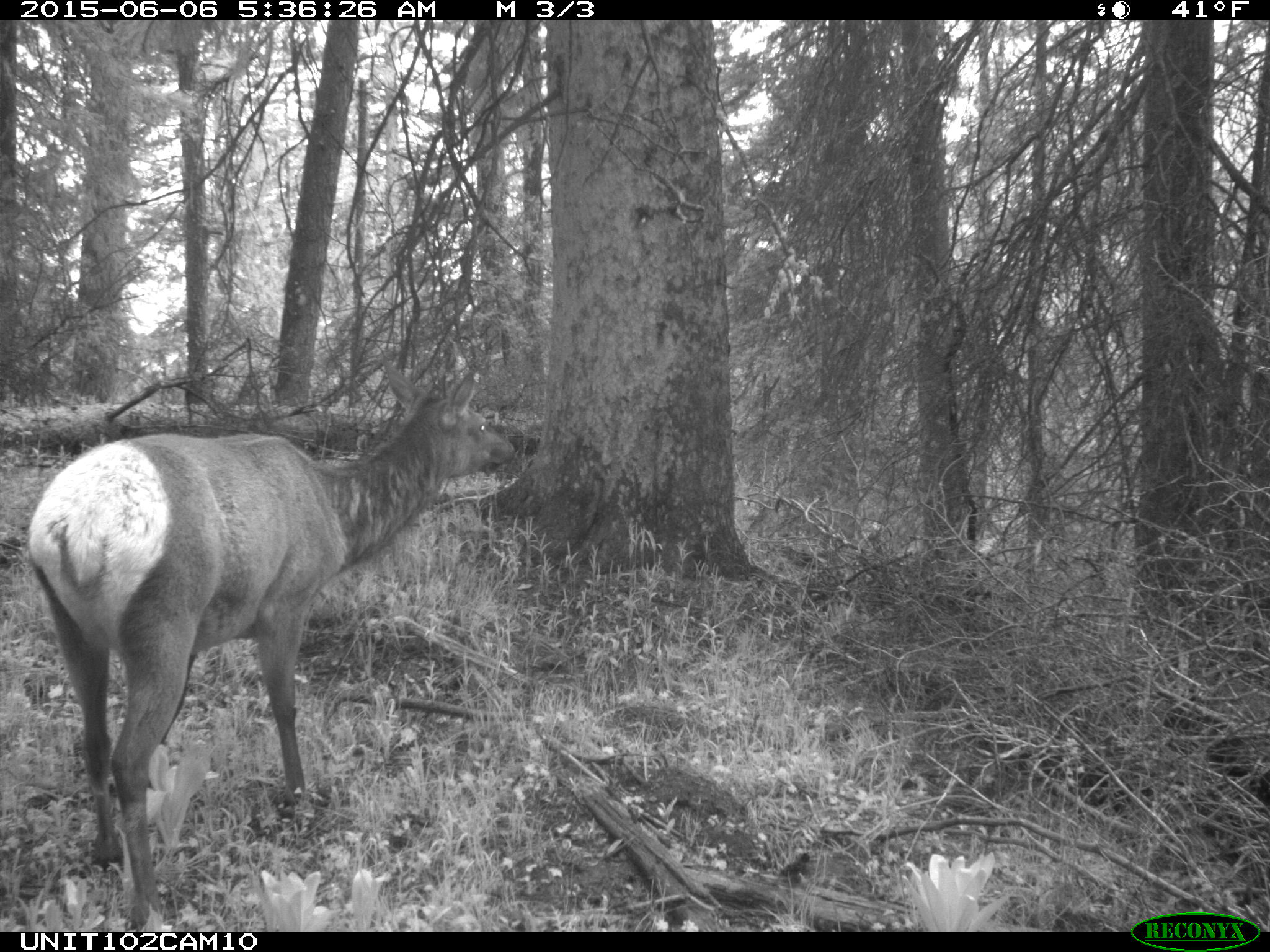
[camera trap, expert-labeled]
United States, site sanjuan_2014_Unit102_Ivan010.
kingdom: Animalia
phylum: Chordata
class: Mammalia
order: Artiodactyla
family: Cervidae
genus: Cervus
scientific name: Cervus elaphus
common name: red deer